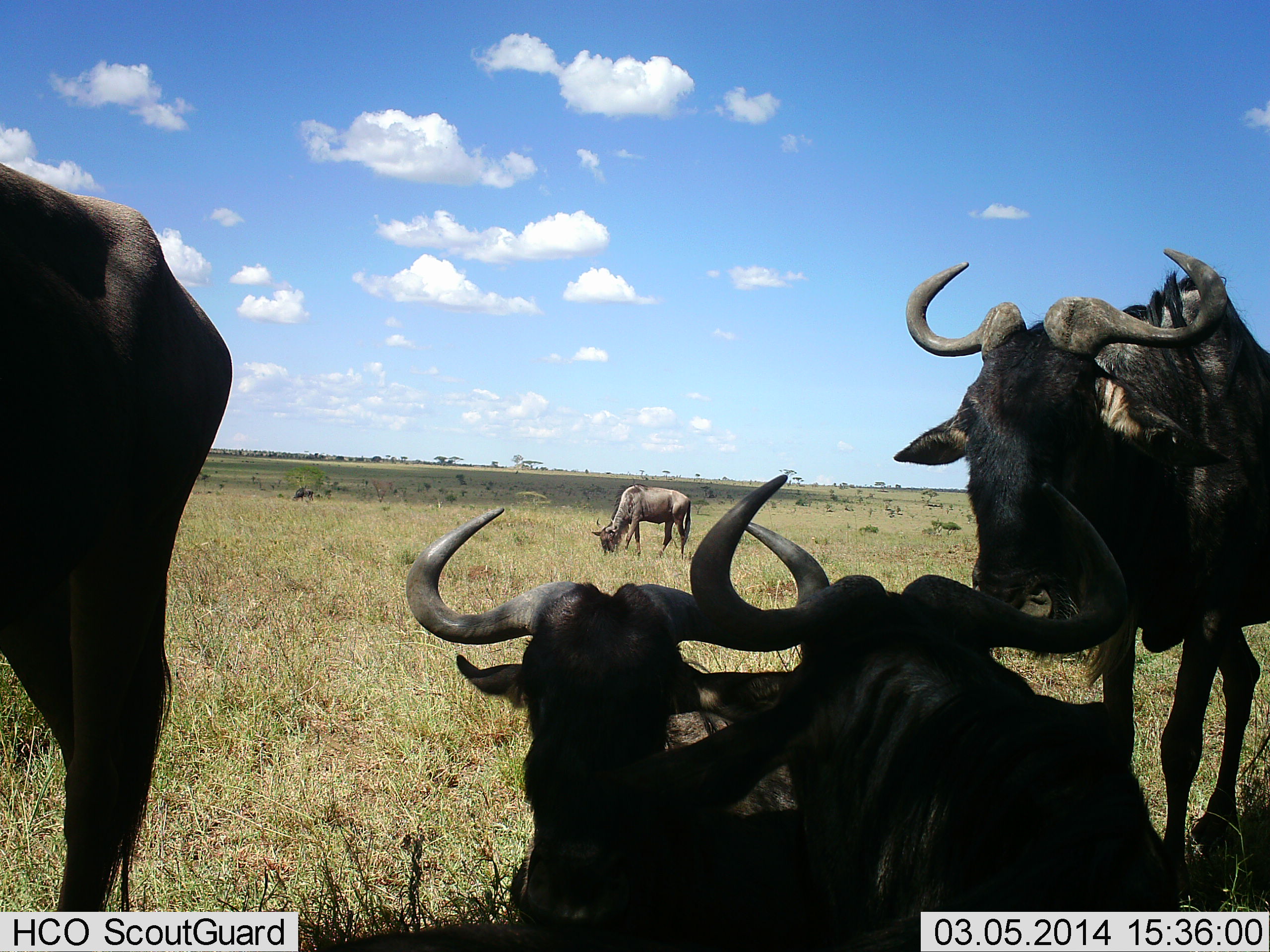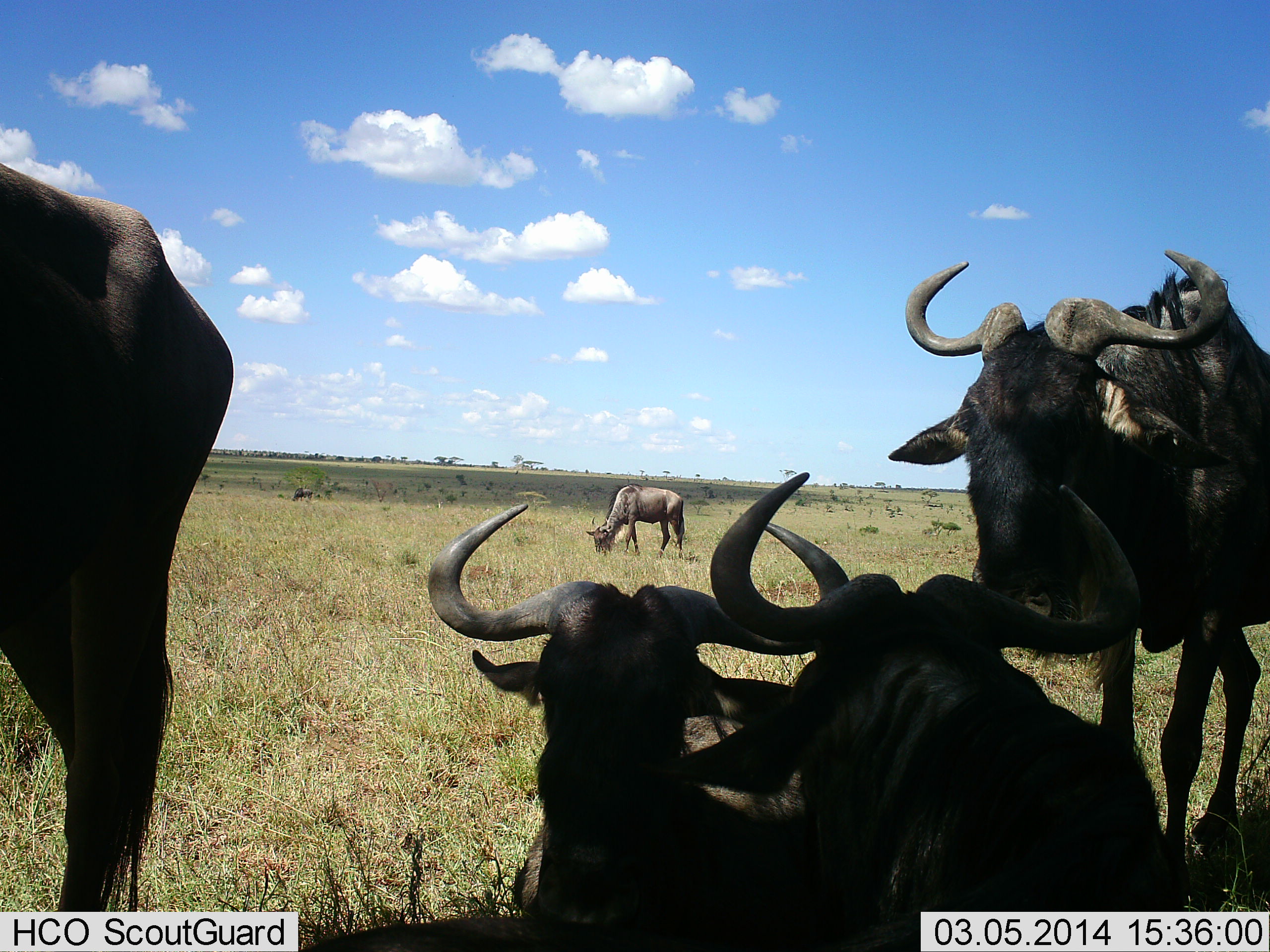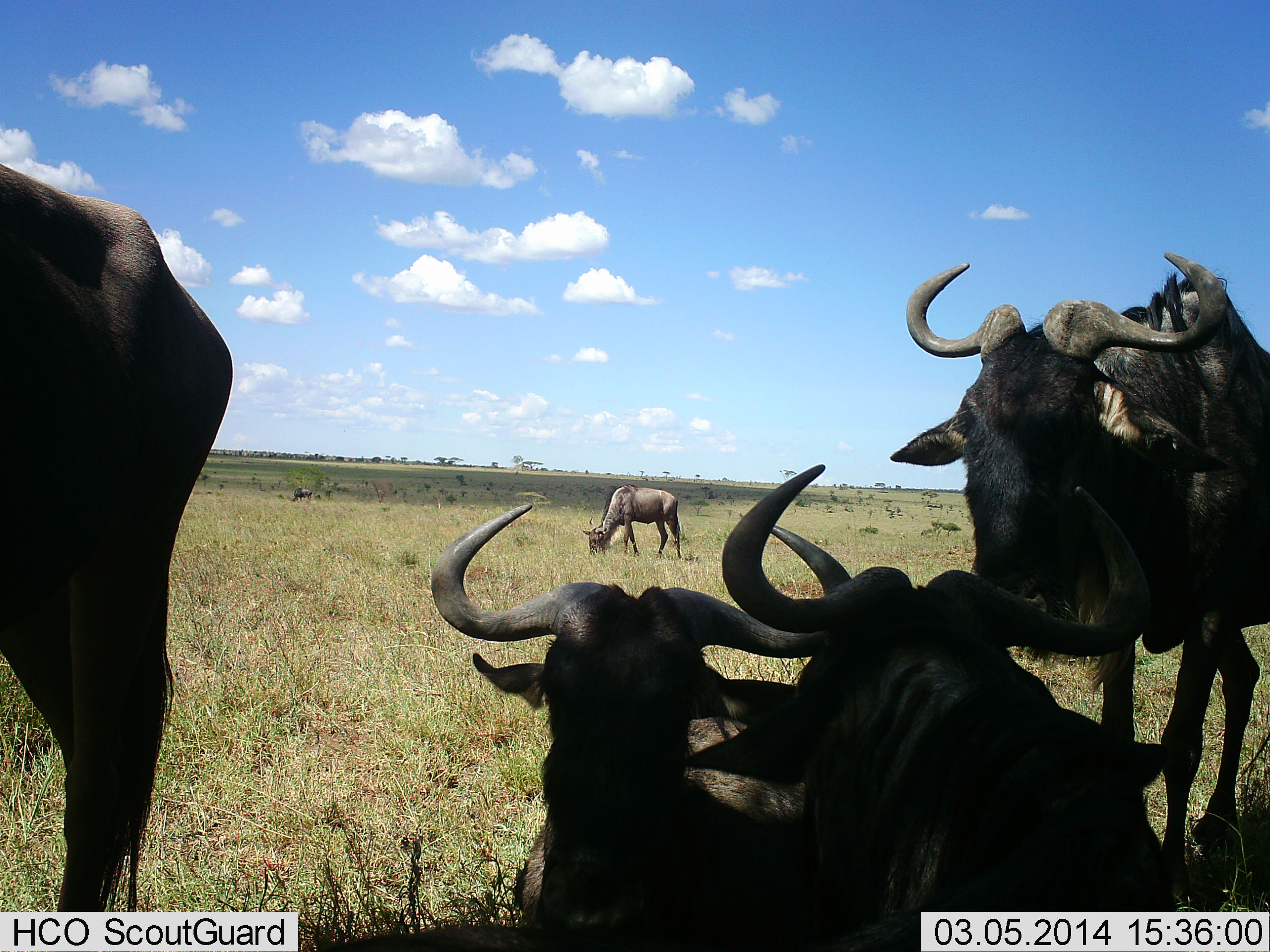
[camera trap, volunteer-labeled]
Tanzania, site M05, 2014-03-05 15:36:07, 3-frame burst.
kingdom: Animalia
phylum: Chordata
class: Mammalia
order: Artiodactyla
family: Bovidae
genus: Connochaetes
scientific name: Connochaetes taurinus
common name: blue wildebeest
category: wildebeest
Wildebeest (blue wildebeest) (Connochaetes taurinus), count 5. Behavior (volunteer vote fractions): standing 64%, resting 100%, moving 0%, interacting 0%. Young present (vote fraction): 0%. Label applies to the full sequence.